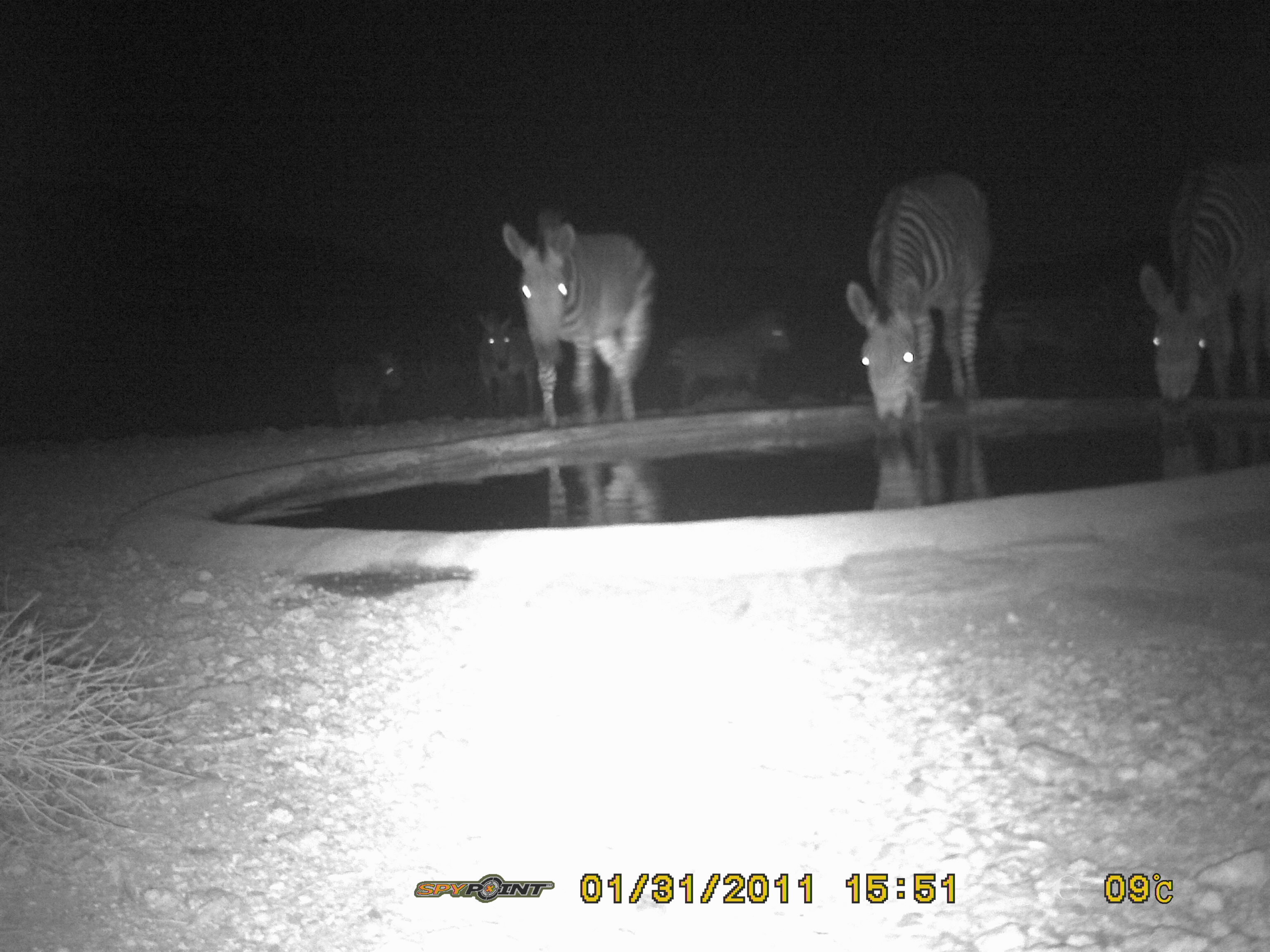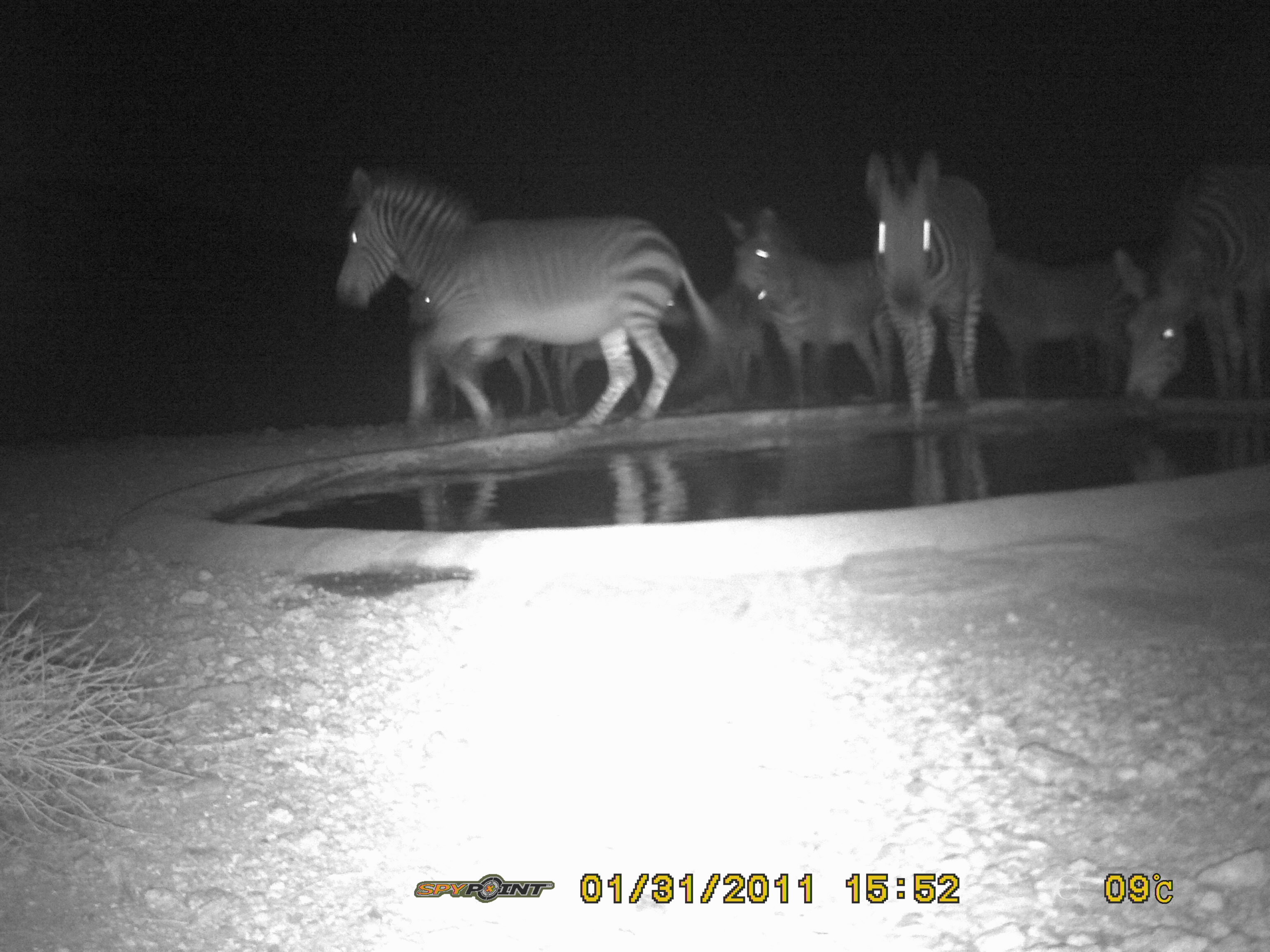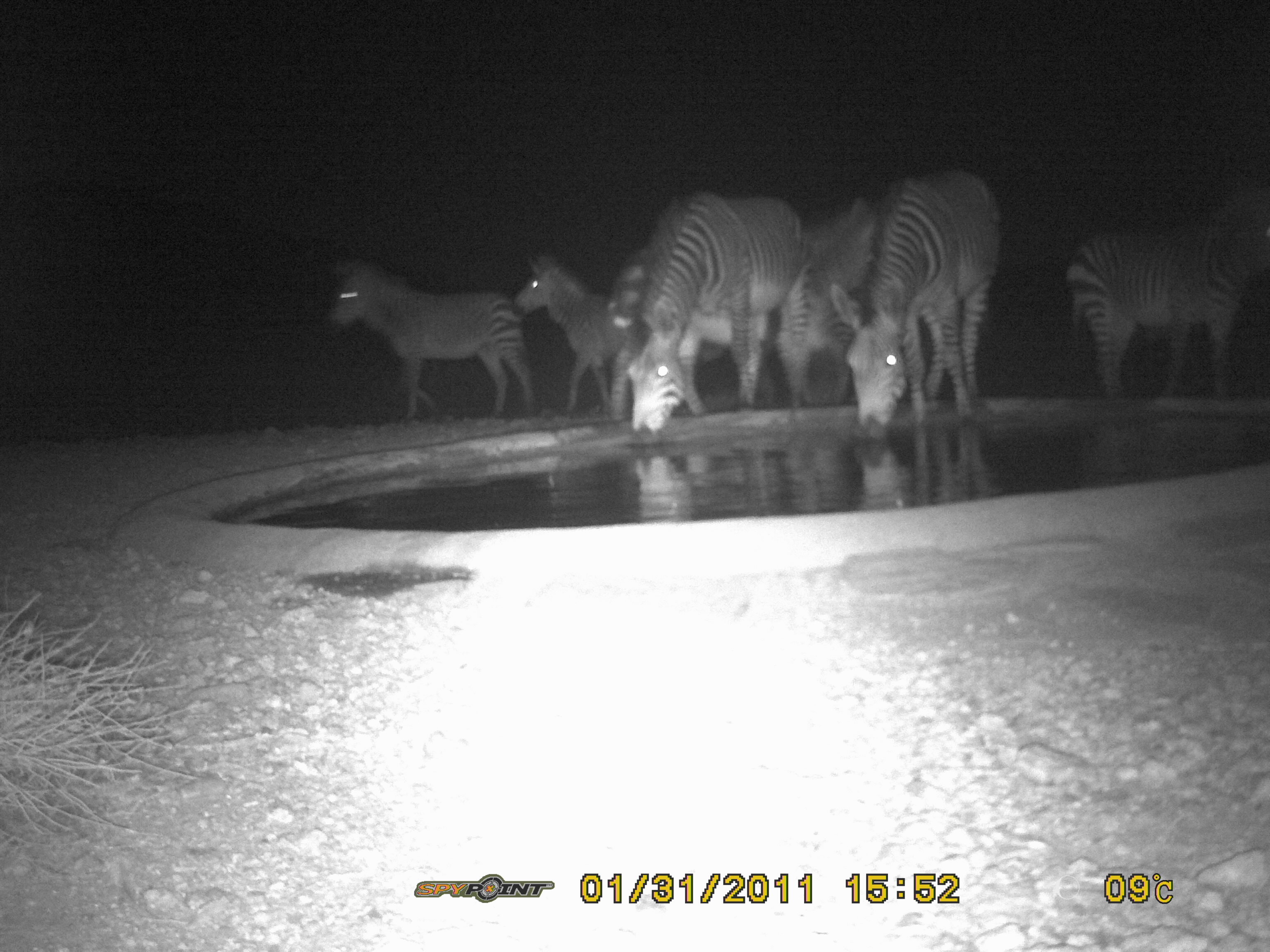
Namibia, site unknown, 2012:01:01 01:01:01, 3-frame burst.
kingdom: Animalia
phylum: Chordata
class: Mammalia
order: Perissodactyla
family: Equidae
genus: Equus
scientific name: Equus zebra hartmannae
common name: hartmann's mountain zebra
Equus zebra hartmannae (hartmann's mountain zebra).